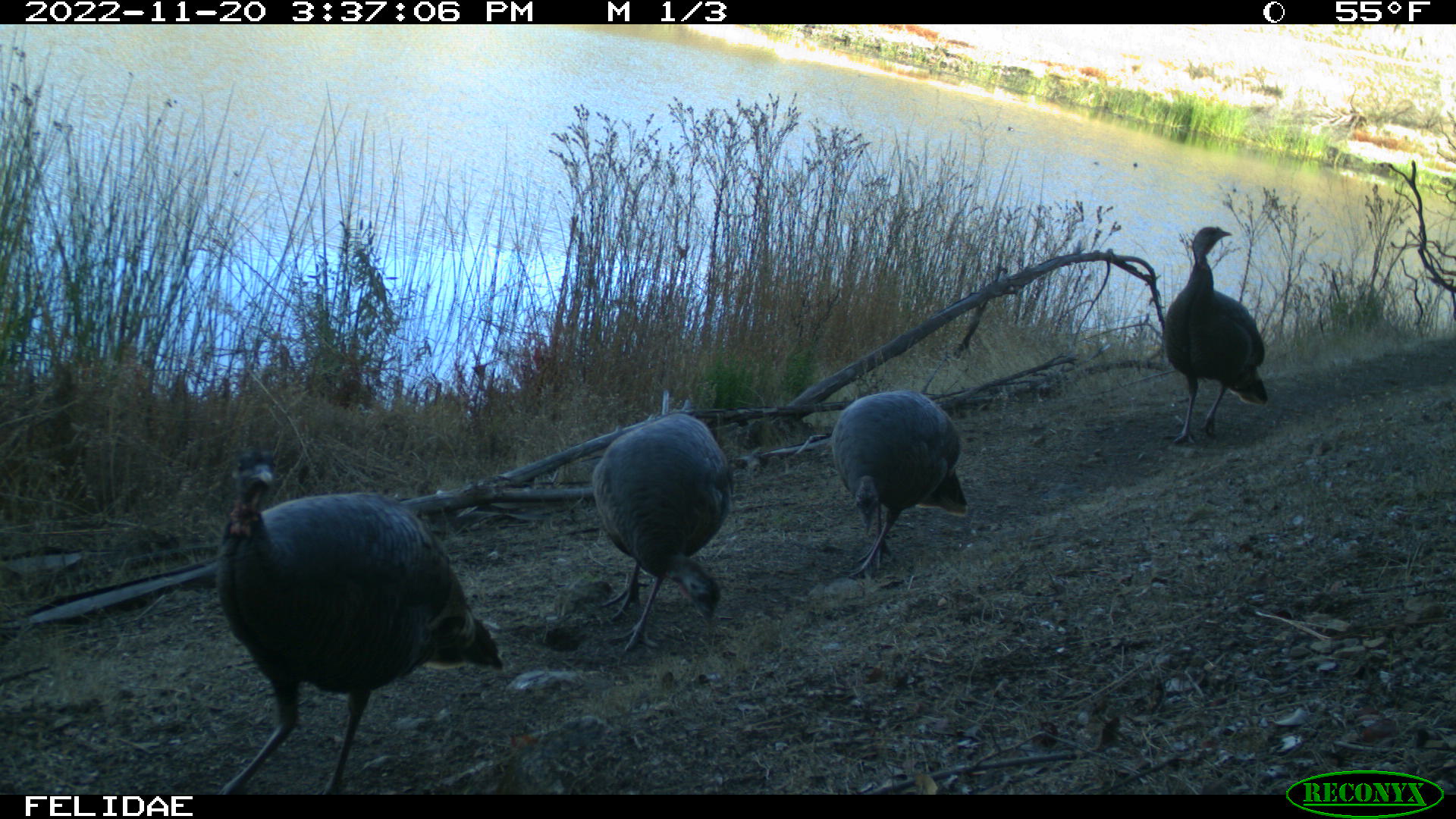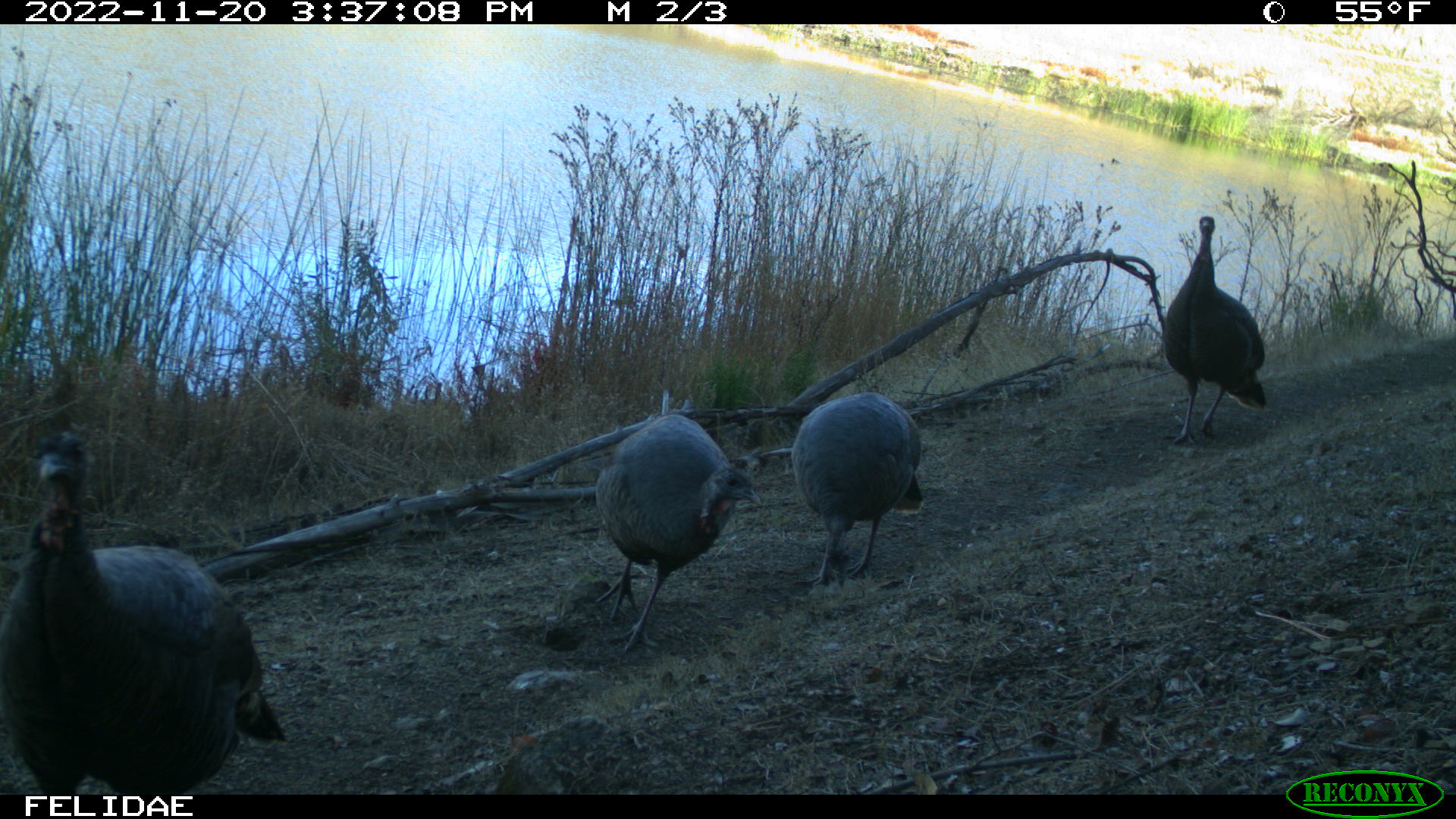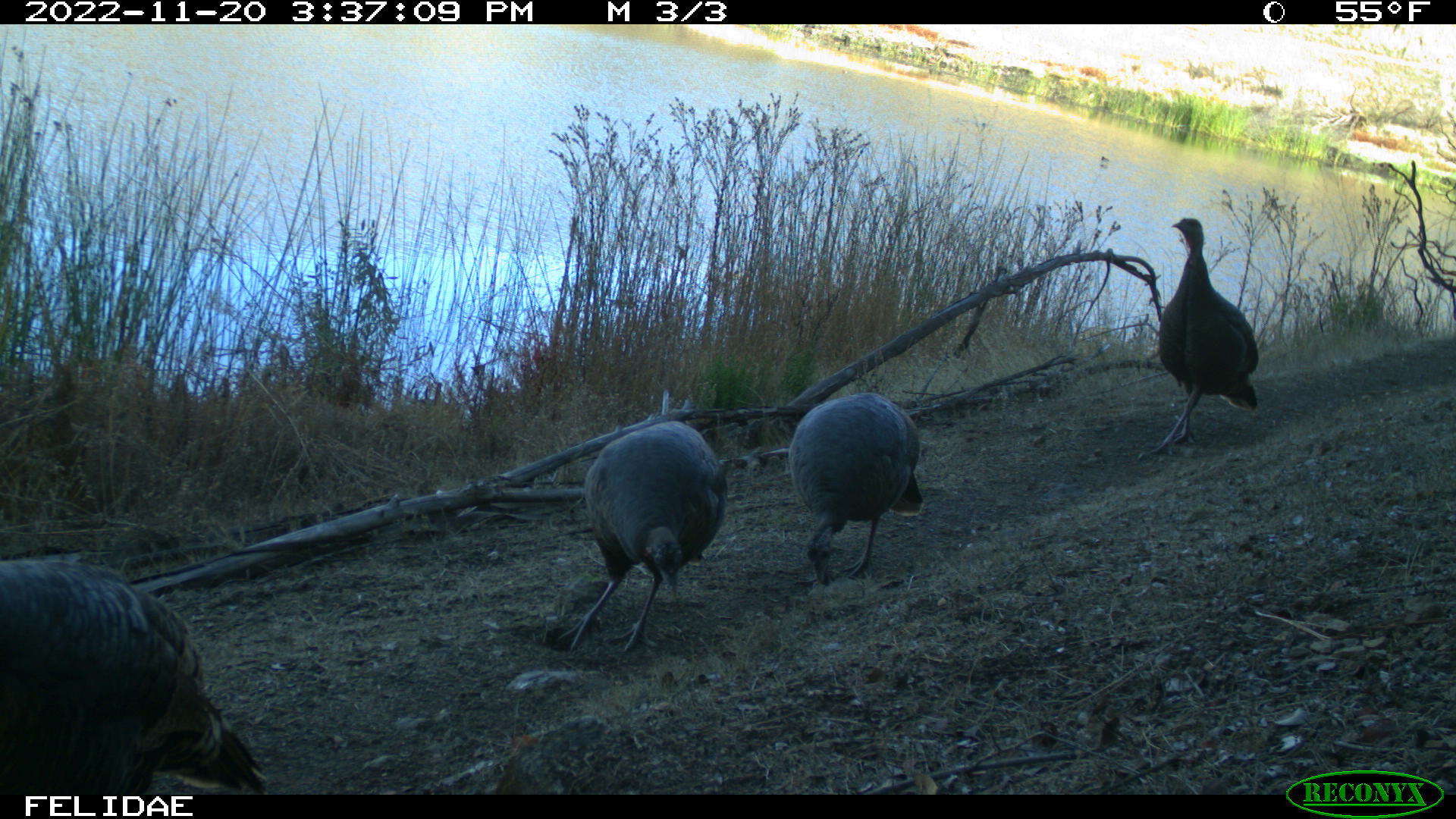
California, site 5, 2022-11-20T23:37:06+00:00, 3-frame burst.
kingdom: Animalia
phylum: Chordata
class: Aves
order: Galliformes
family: Phasianidae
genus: Meleagris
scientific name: Meleagris gallopavo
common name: turkey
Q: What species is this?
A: Turkey (Meleagris gallopavo).